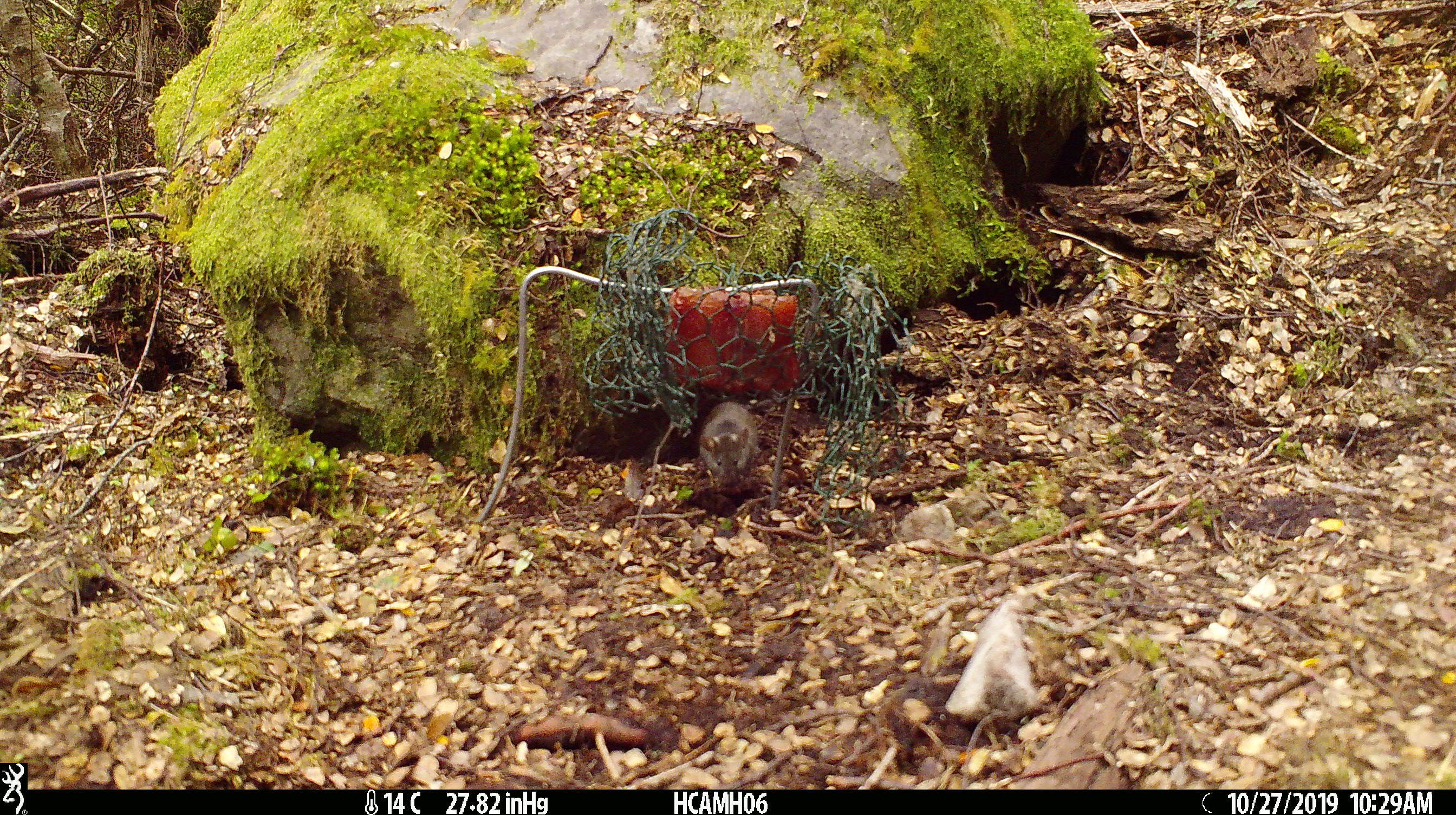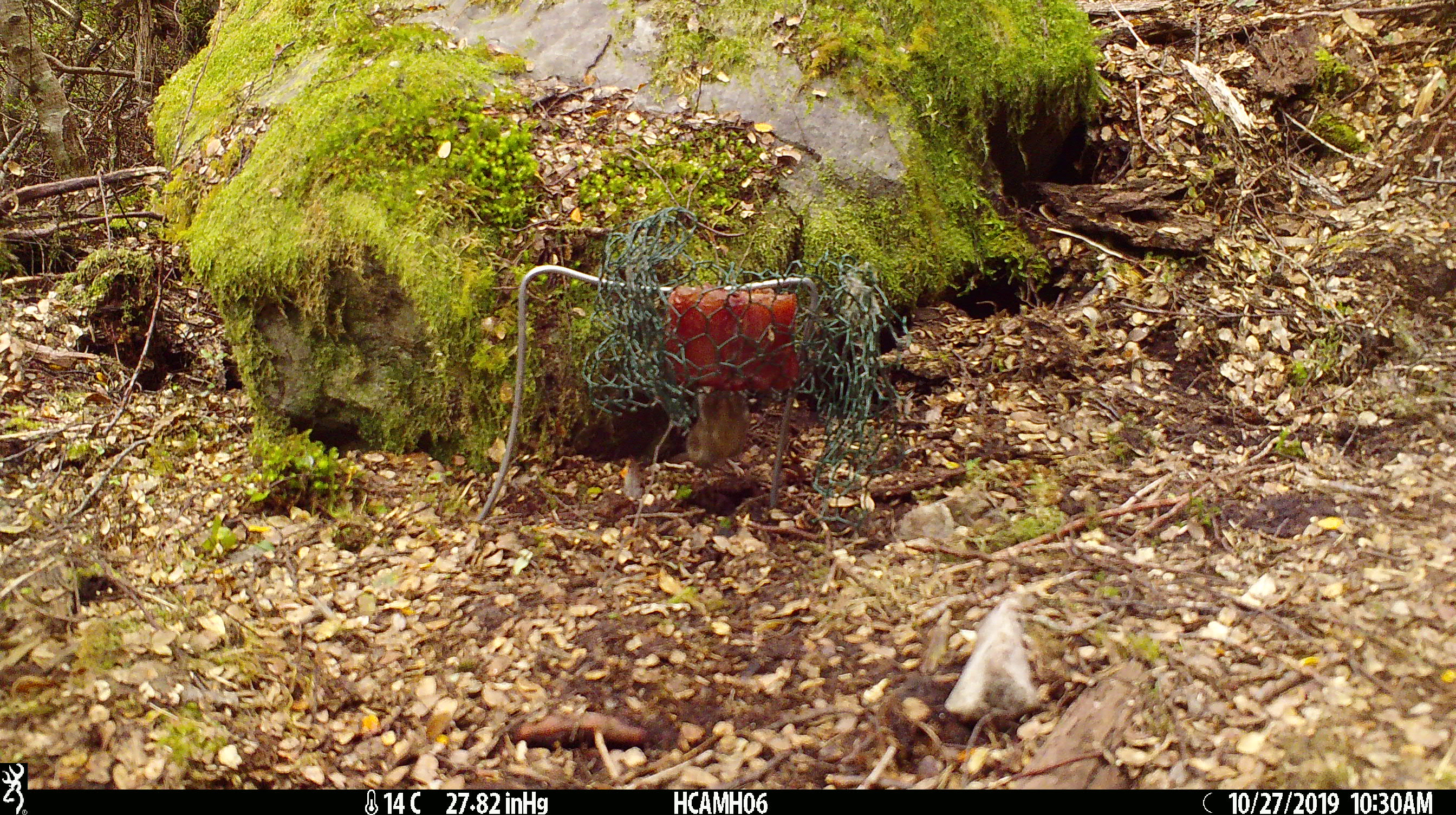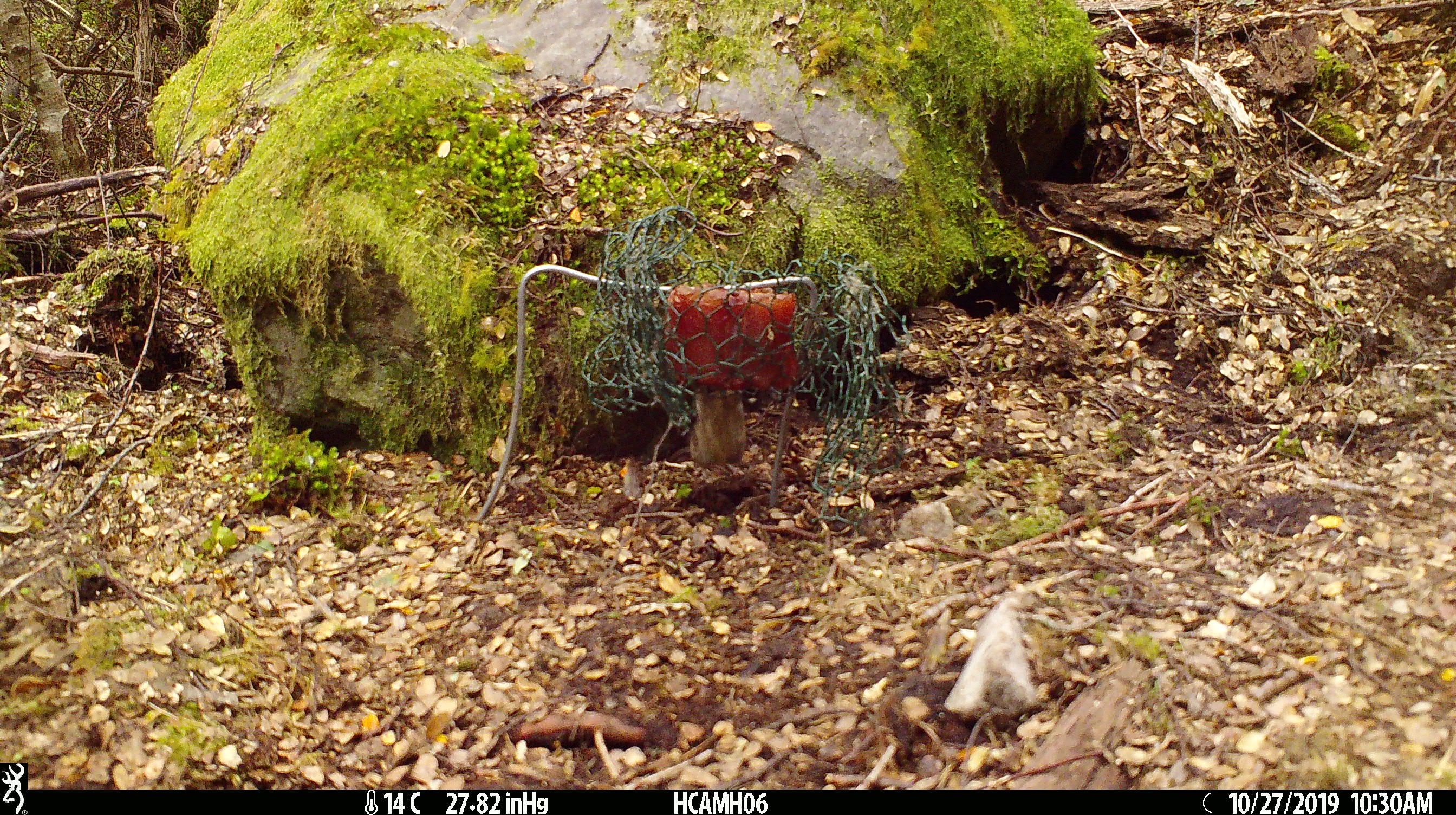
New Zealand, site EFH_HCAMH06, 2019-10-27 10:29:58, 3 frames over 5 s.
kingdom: Animalia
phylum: Chordata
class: Mammalia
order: Rodentia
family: Muridae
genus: Mus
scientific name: Mus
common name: mouse